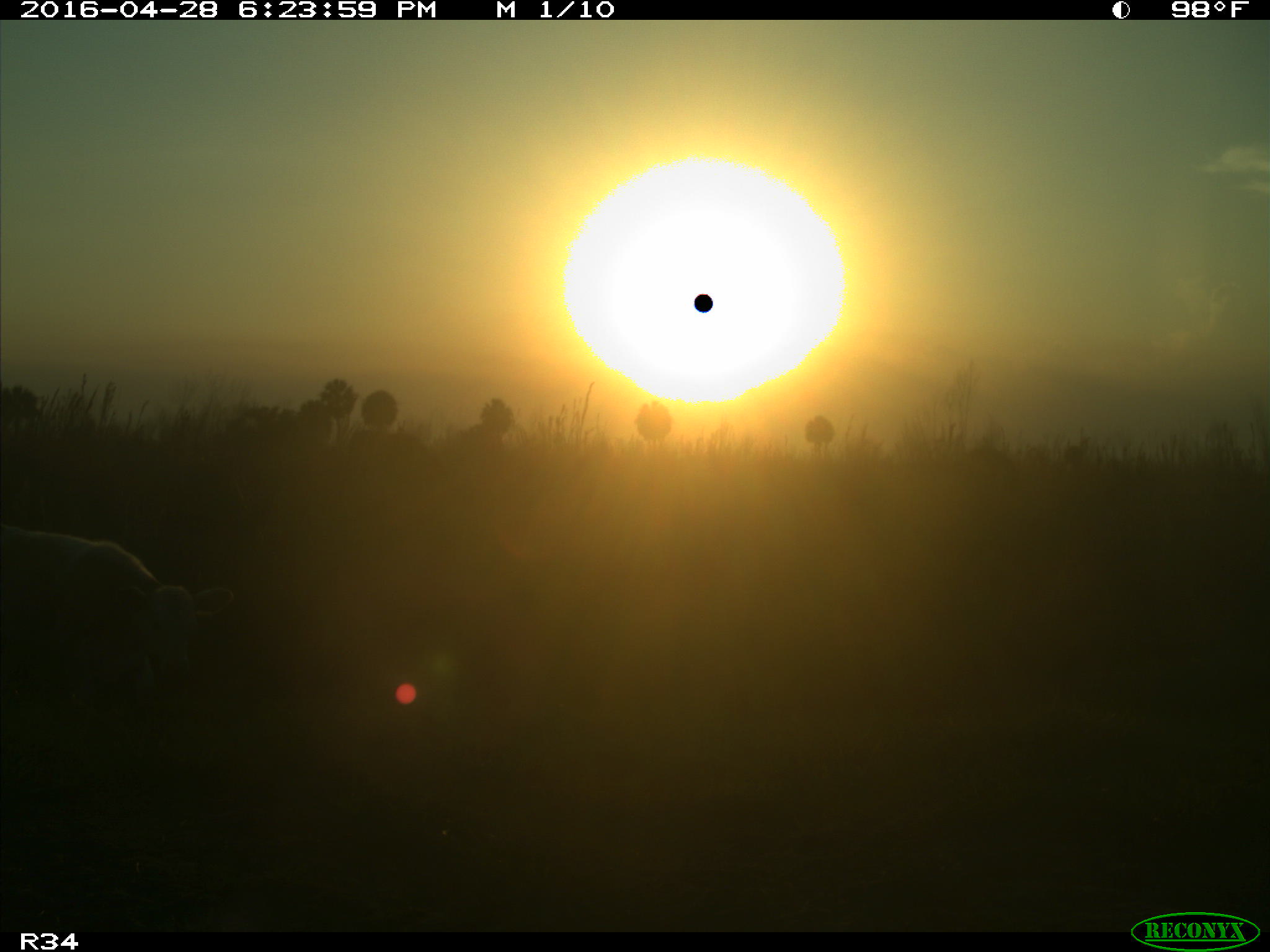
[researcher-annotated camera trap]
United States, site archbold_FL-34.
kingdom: Animalia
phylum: Chordata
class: Mammalia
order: Artiodactyla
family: Bovidae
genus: Bos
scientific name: Bos taurus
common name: domestic cow